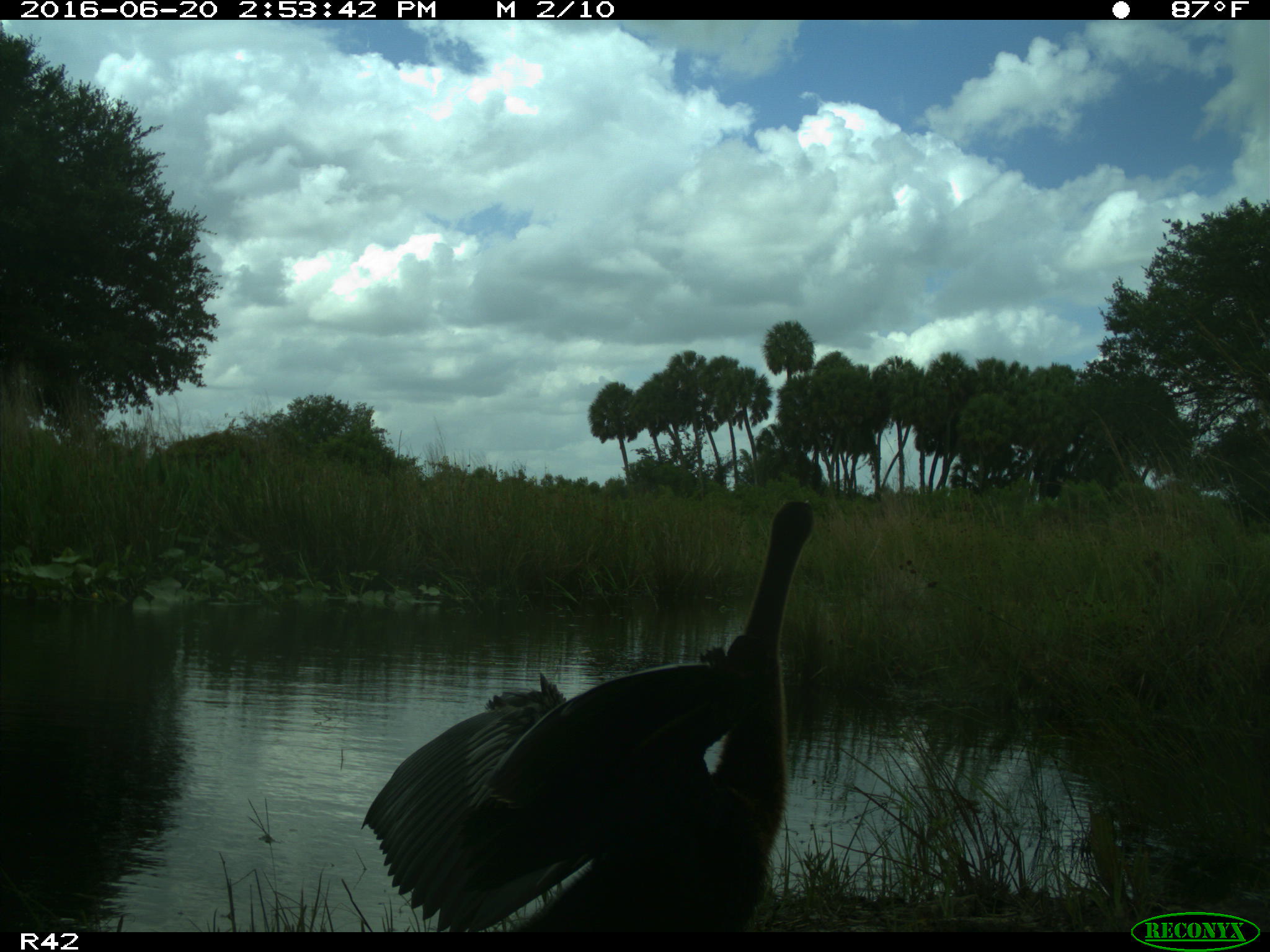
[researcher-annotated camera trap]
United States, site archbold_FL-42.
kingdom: Animalia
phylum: Chordata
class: Aves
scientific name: Aves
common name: birds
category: unidentified bird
Unidentified bird (birds) (Aves).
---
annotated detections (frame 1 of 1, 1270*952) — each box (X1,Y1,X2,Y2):
animal: (360,501,814,933)